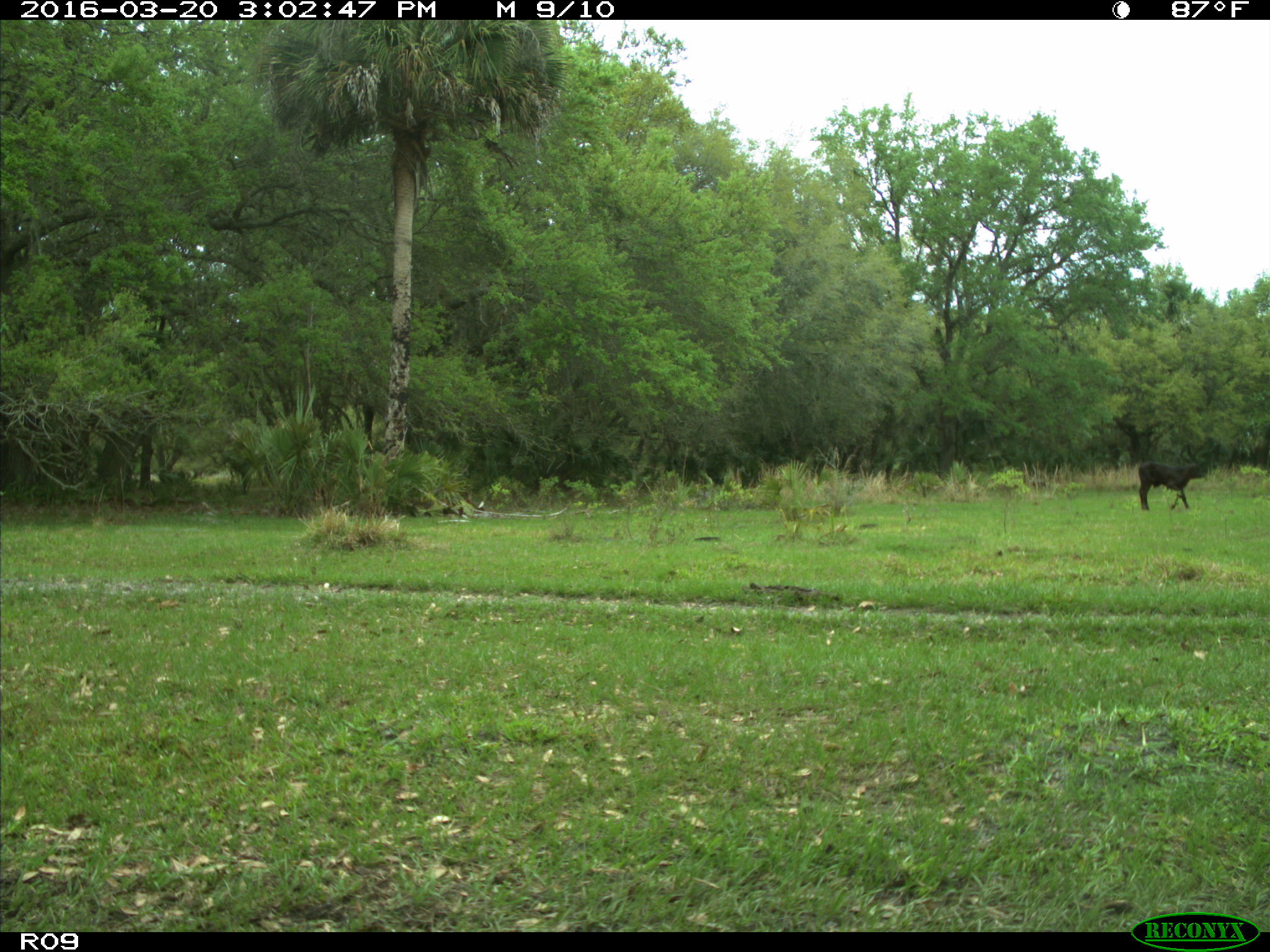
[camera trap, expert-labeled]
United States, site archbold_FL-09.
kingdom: Animalia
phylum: Chordata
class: Mammalia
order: Artiodactyla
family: Bovidae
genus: Bos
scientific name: Bos taurus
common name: domestic cow